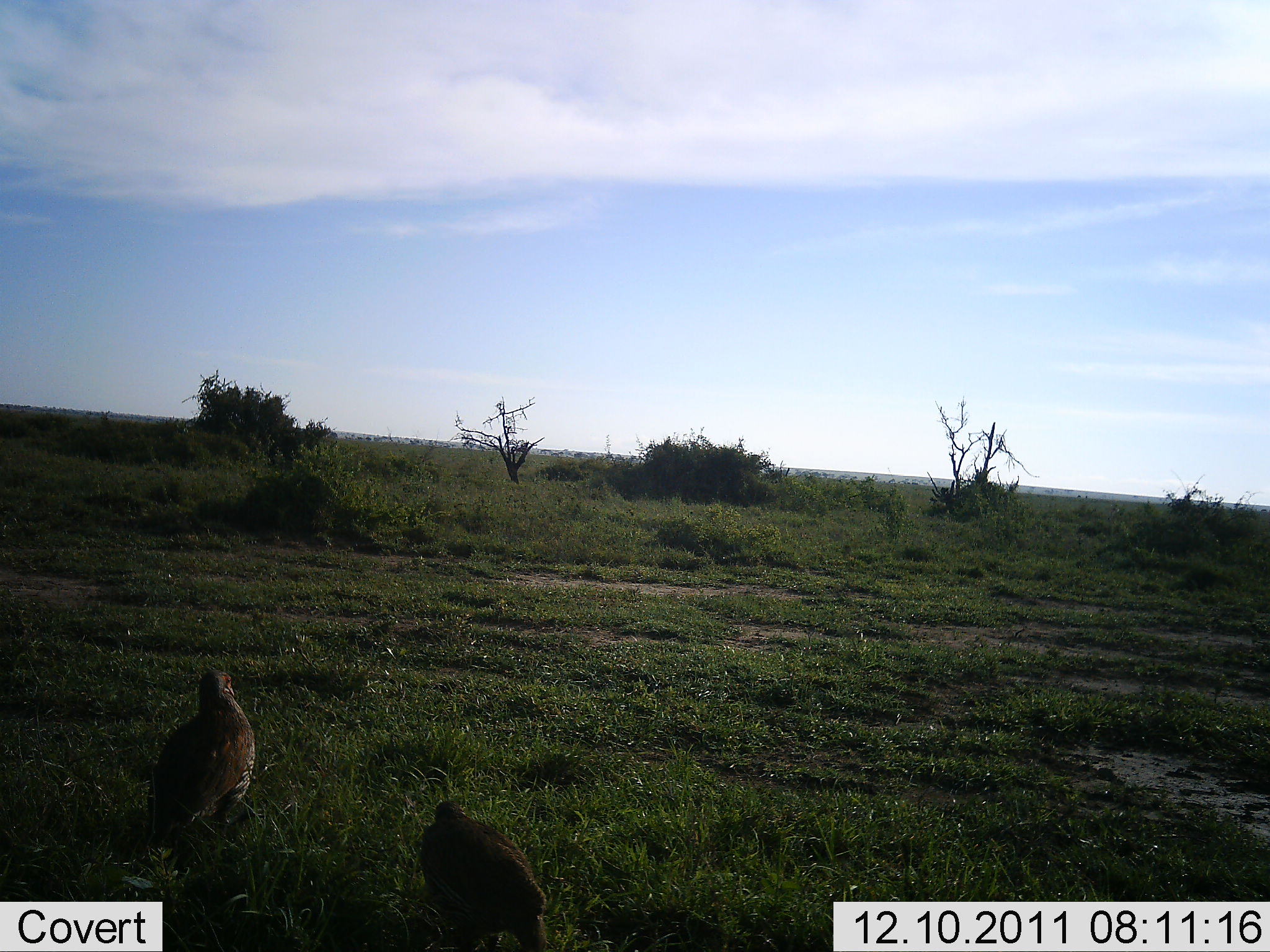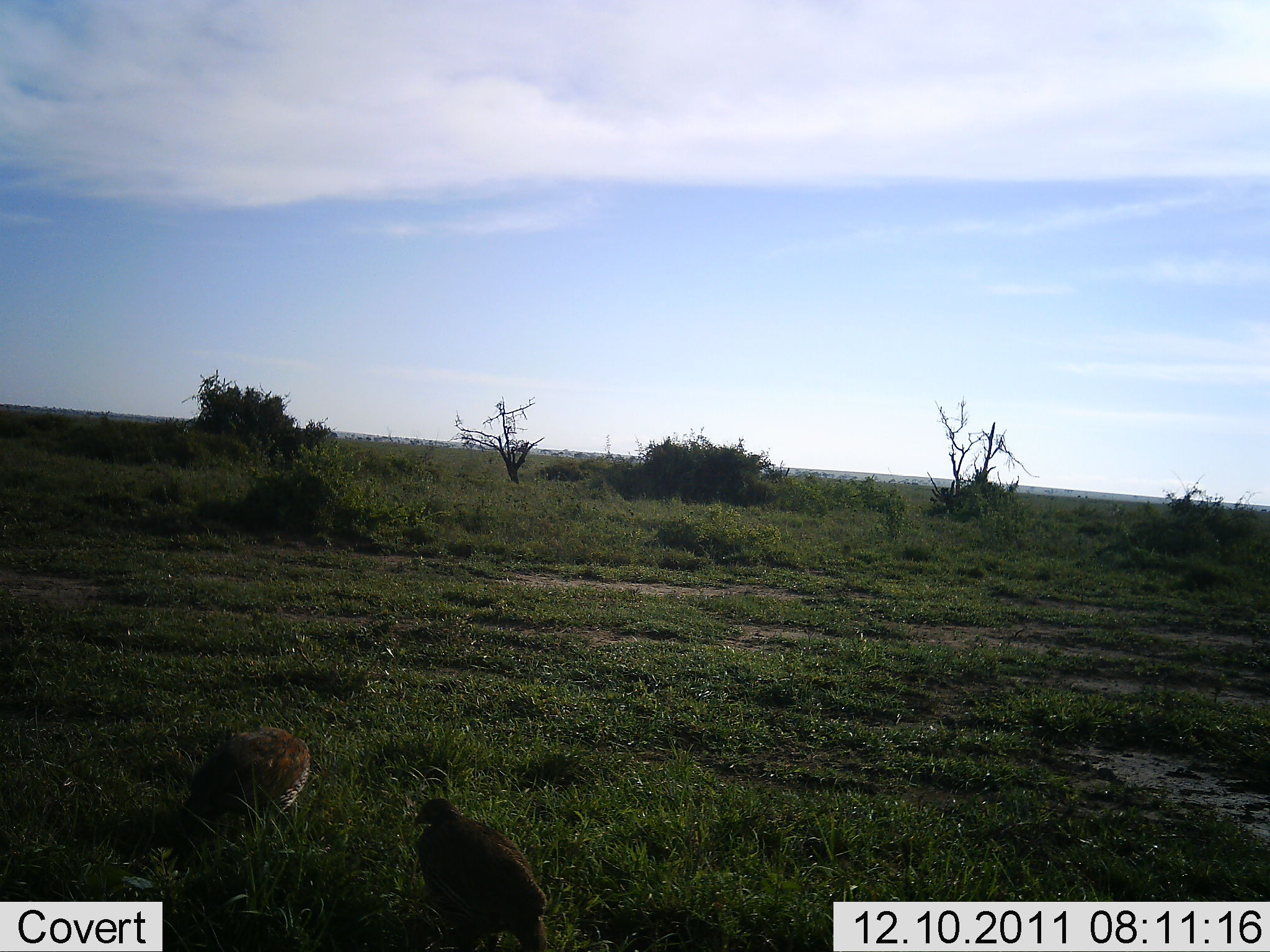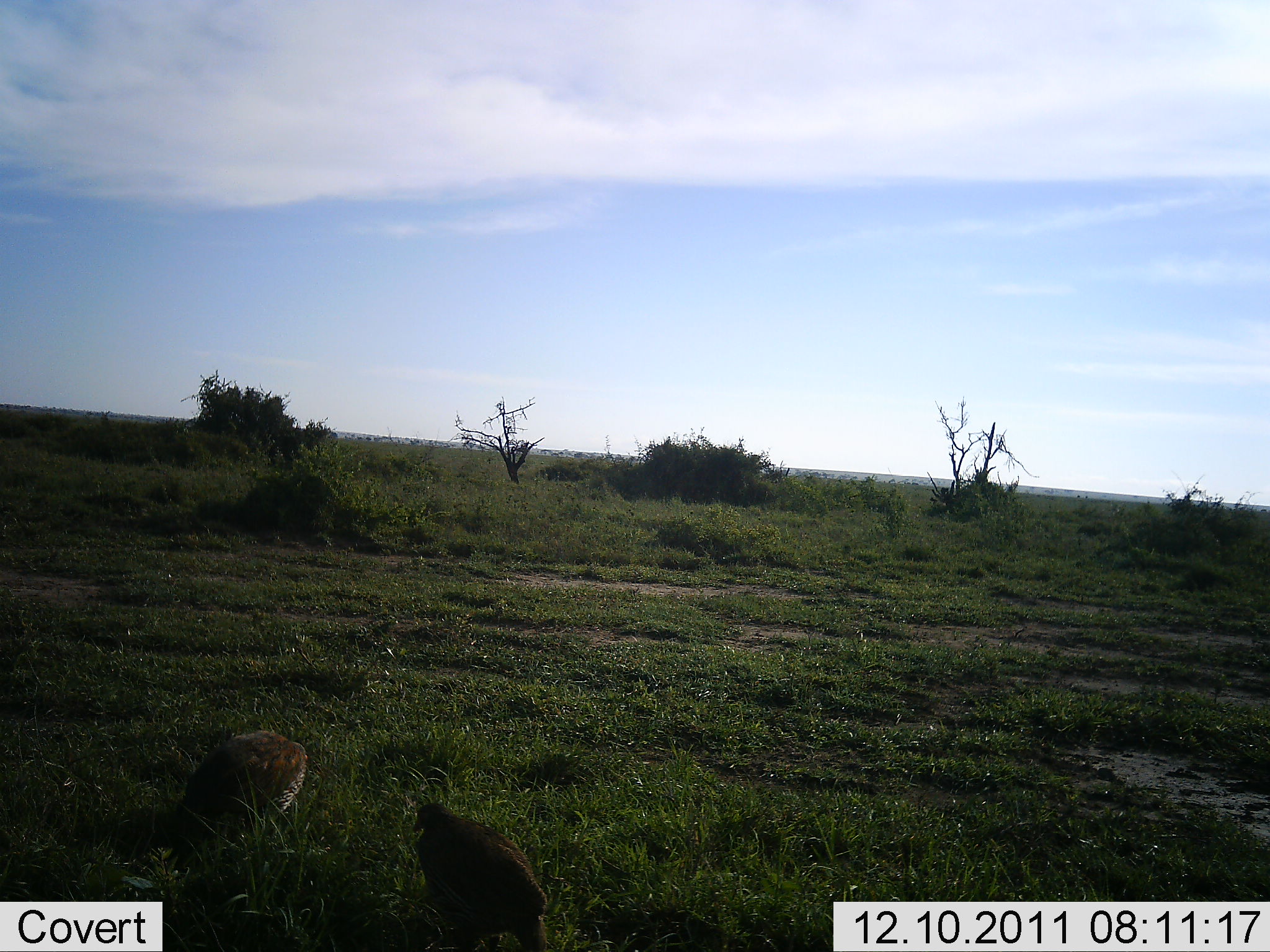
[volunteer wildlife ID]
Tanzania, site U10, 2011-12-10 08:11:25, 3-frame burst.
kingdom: Animalia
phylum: Chordata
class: Aves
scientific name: Aves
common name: bird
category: otherbird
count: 2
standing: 36%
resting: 0%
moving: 0%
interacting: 0%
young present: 0%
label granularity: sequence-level